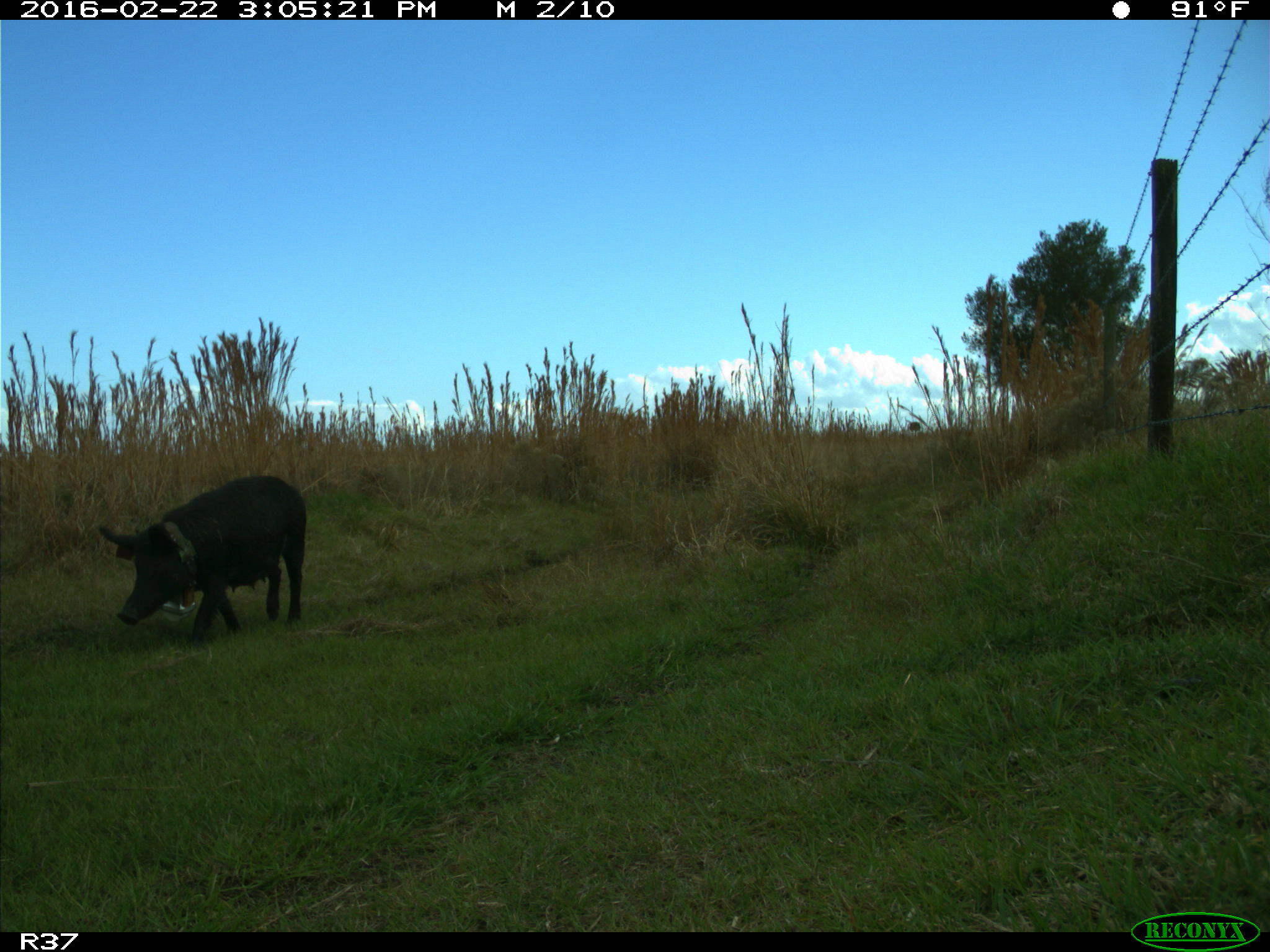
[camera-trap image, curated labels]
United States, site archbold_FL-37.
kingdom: Animalia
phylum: Chordata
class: Mammalia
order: Artiodactyla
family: Suidae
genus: Sus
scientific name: Sus scrofa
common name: wild boar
Sus scrofa (wild boar).